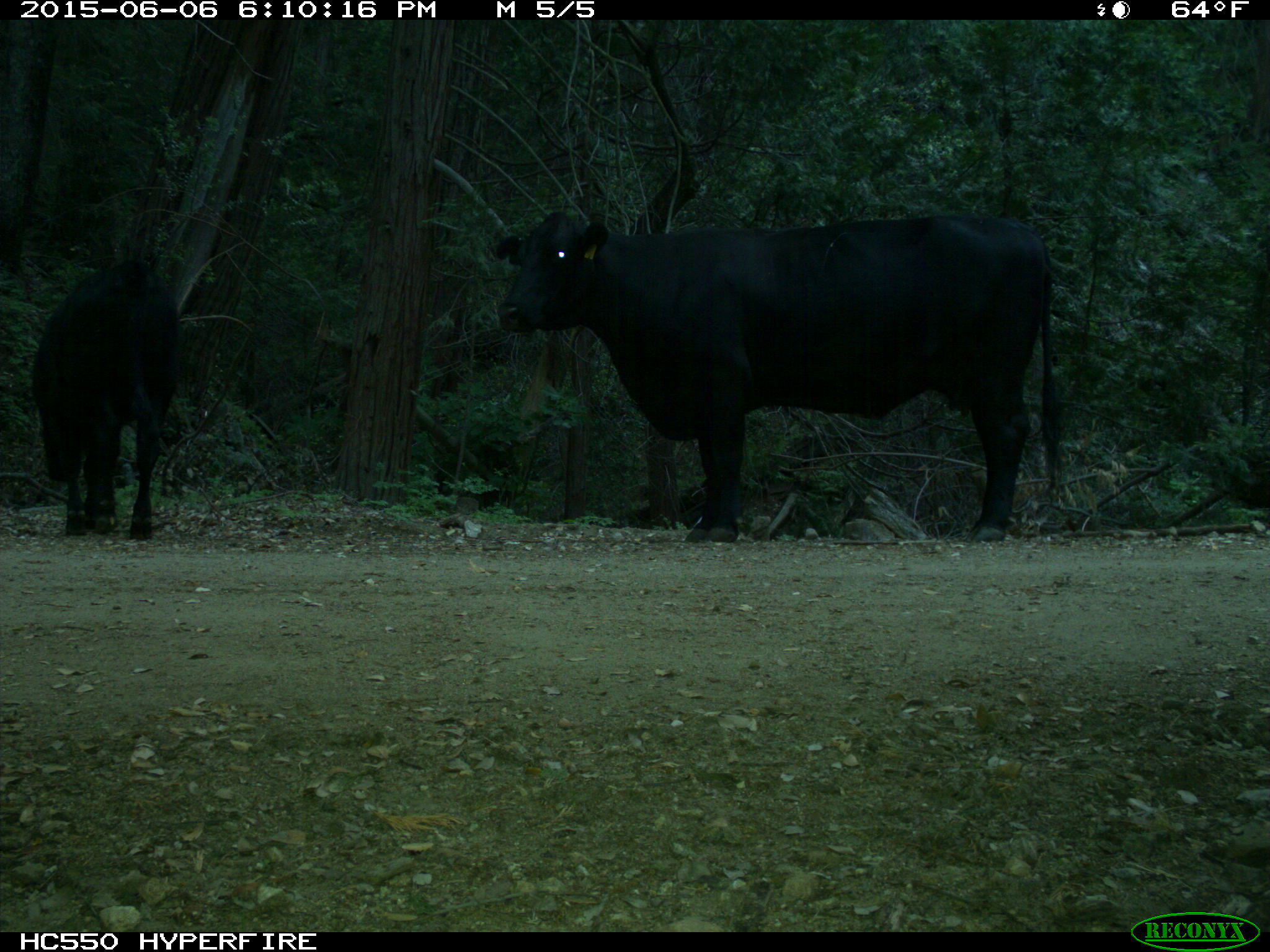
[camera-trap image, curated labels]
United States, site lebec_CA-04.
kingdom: Animalia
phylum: Chordata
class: Mammalia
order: Artiodactyla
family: Bovidae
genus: Bos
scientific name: Bos taurus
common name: domestic cow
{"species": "Bos taurus (domestic cow)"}